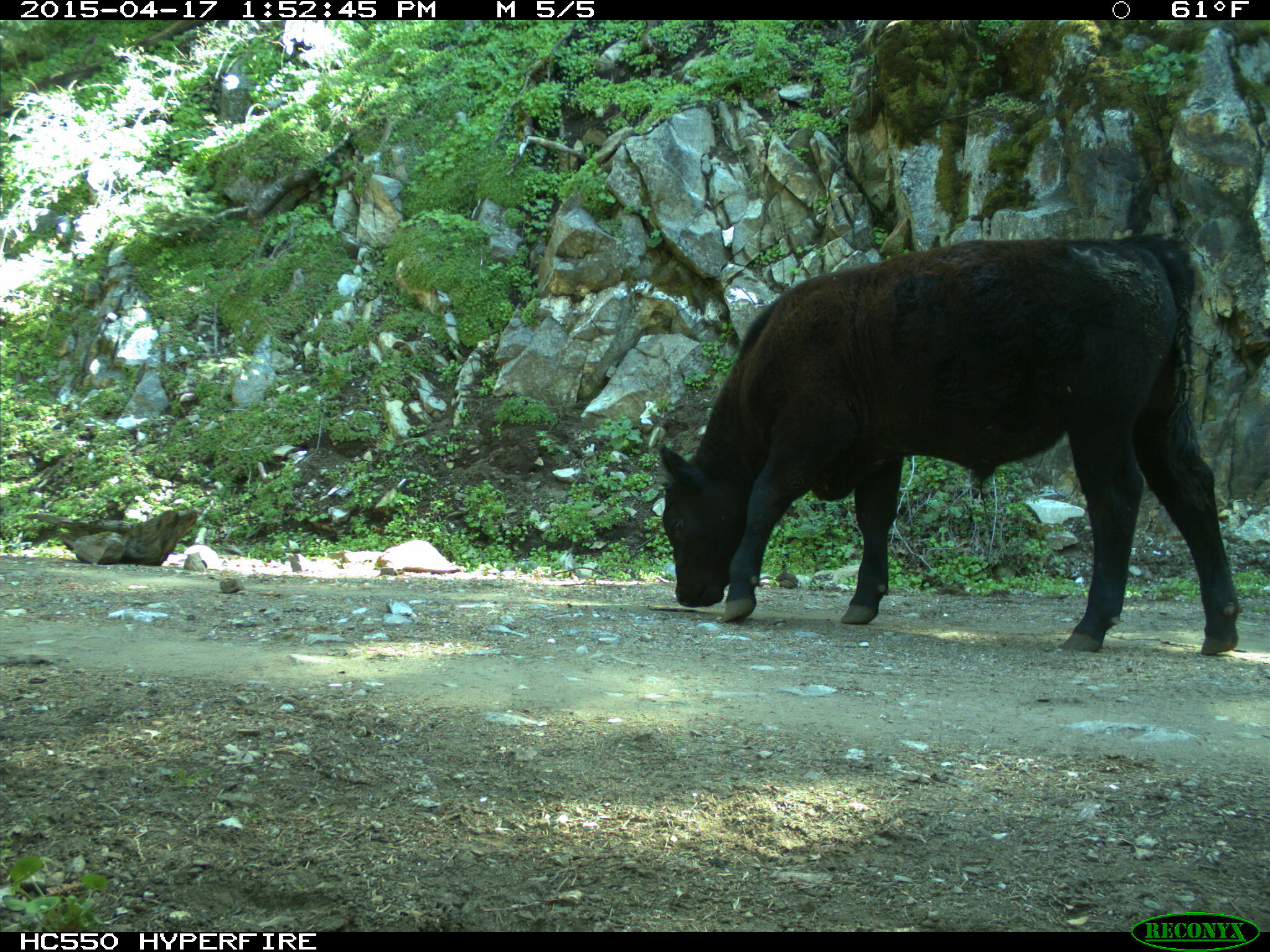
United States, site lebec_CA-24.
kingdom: Animalia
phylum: Chordata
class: Mammalia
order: Artiodactyla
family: Bovidae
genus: Bos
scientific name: Bos taurus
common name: domestic cow